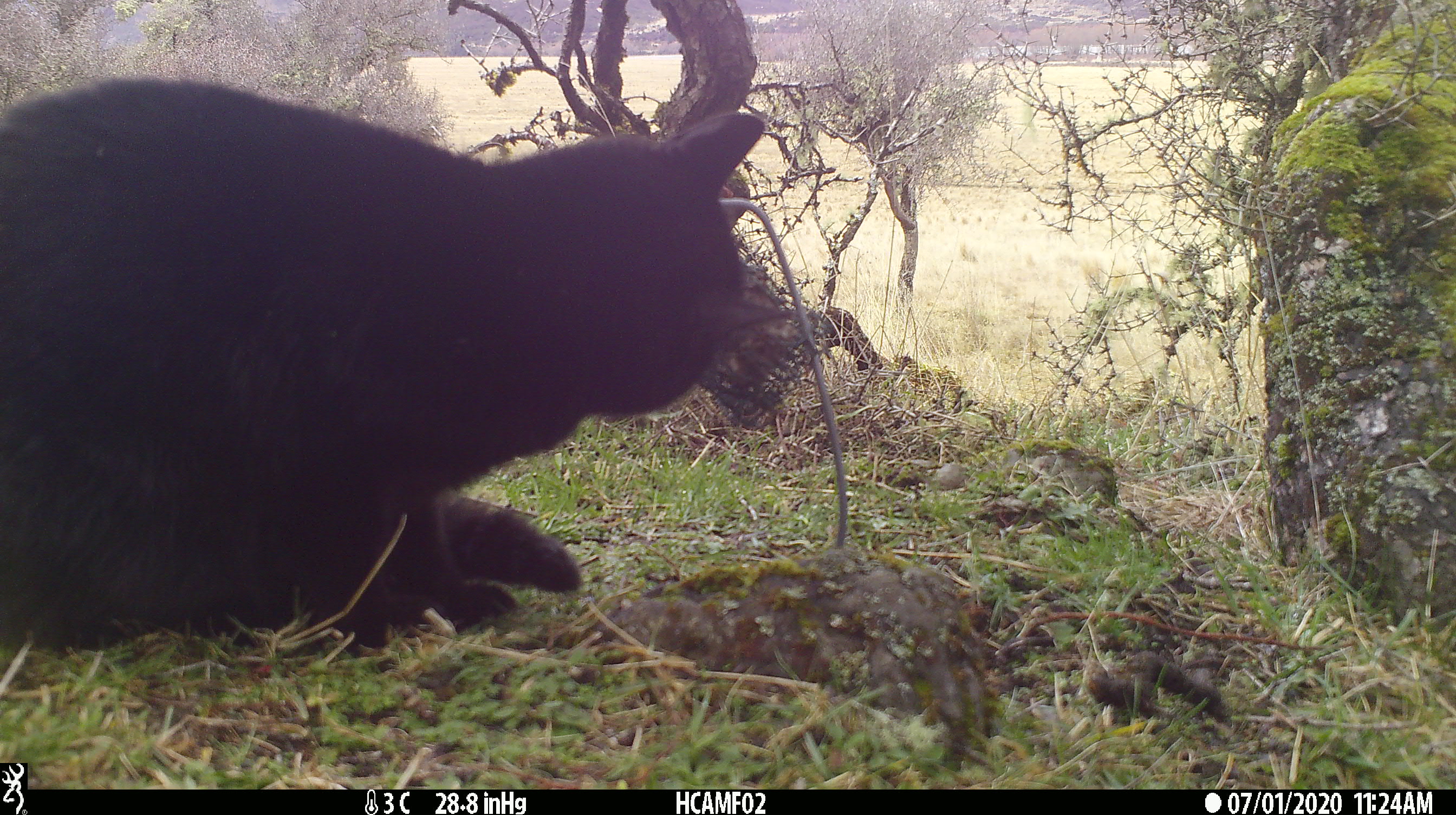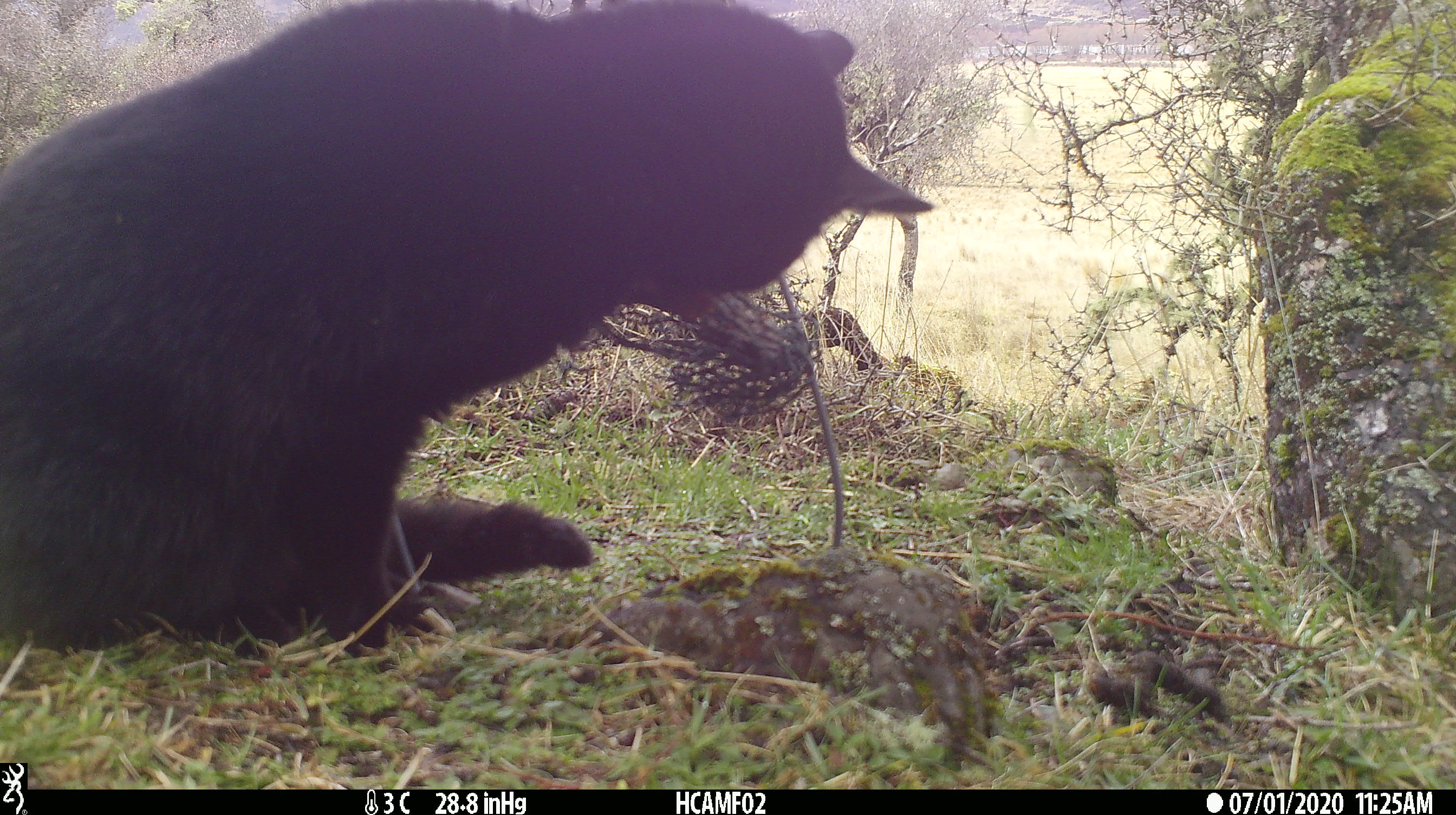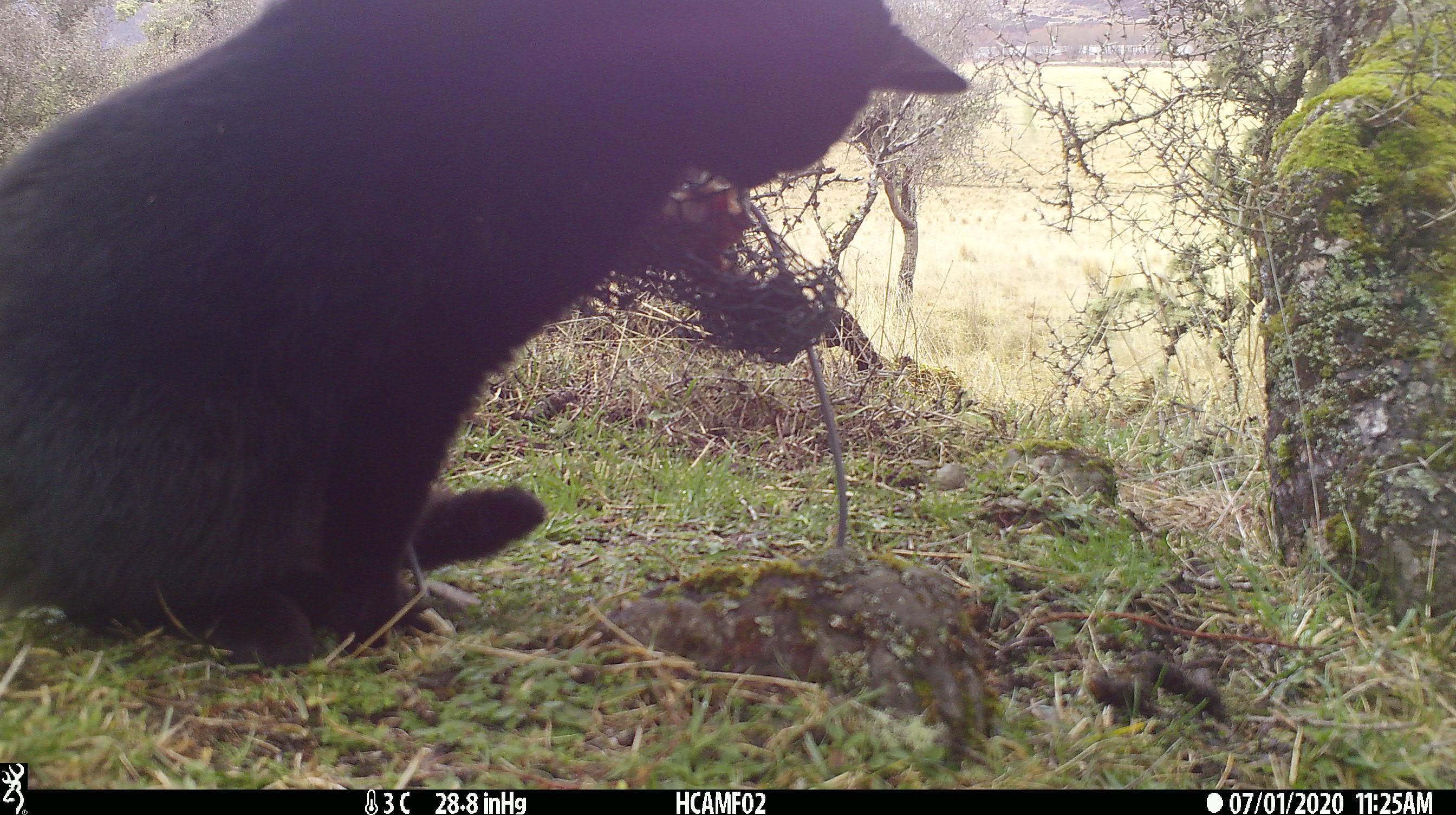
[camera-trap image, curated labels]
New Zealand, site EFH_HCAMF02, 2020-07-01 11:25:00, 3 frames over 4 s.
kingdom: Animalia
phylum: Chordata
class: Mammalia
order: Carnivora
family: Felidae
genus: Felis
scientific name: Felis catus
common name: domestic cat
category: cat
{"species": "cat (domestic cat) (Felis catus)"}